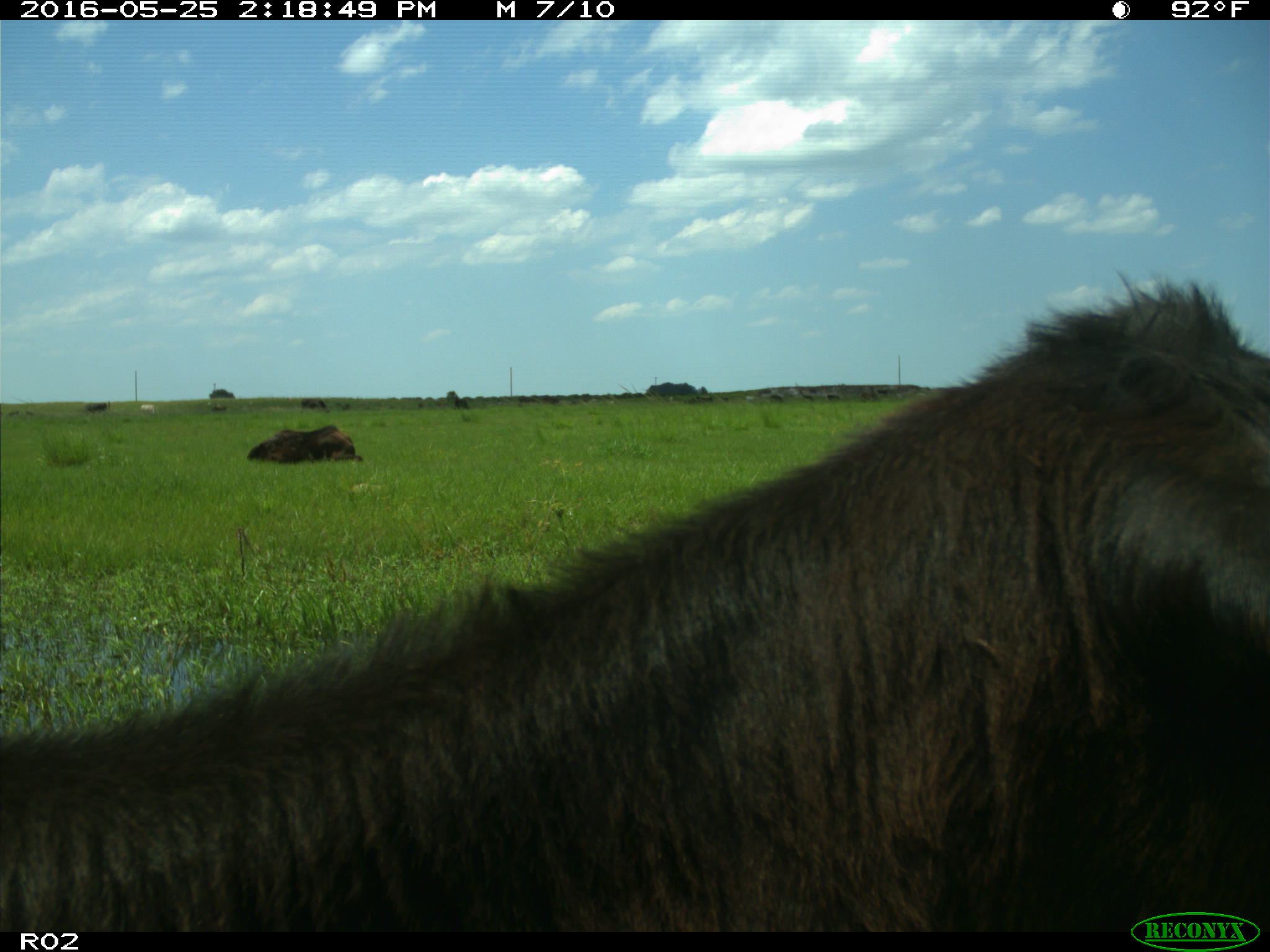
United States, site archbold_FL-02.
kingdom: Animalia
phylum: Chordata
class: Mammalia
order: Artiodactyla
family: Bovidae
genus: Bos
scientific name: Bos taurus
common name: domestic cow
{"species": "Bos taurus (domestic cow)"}